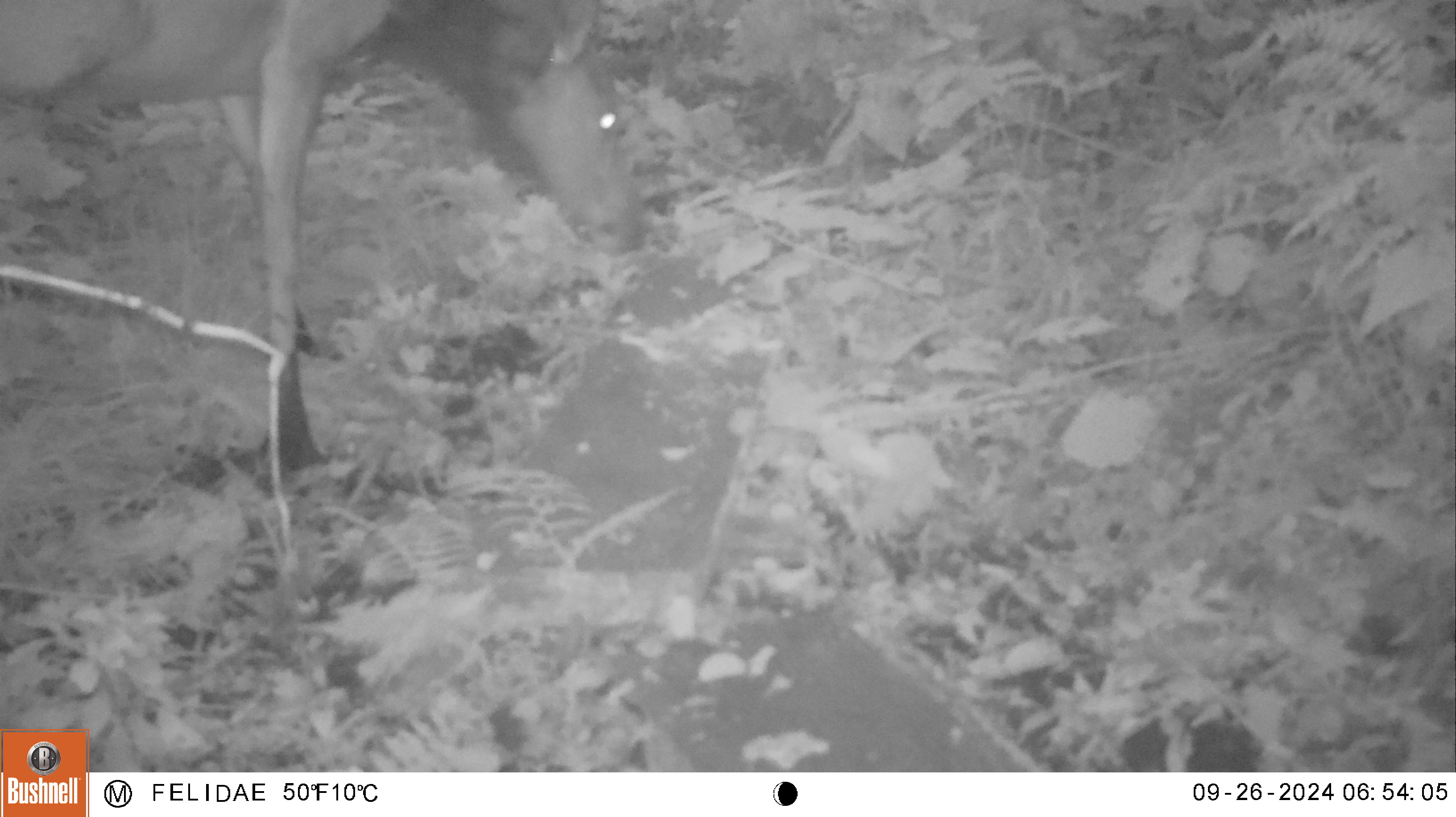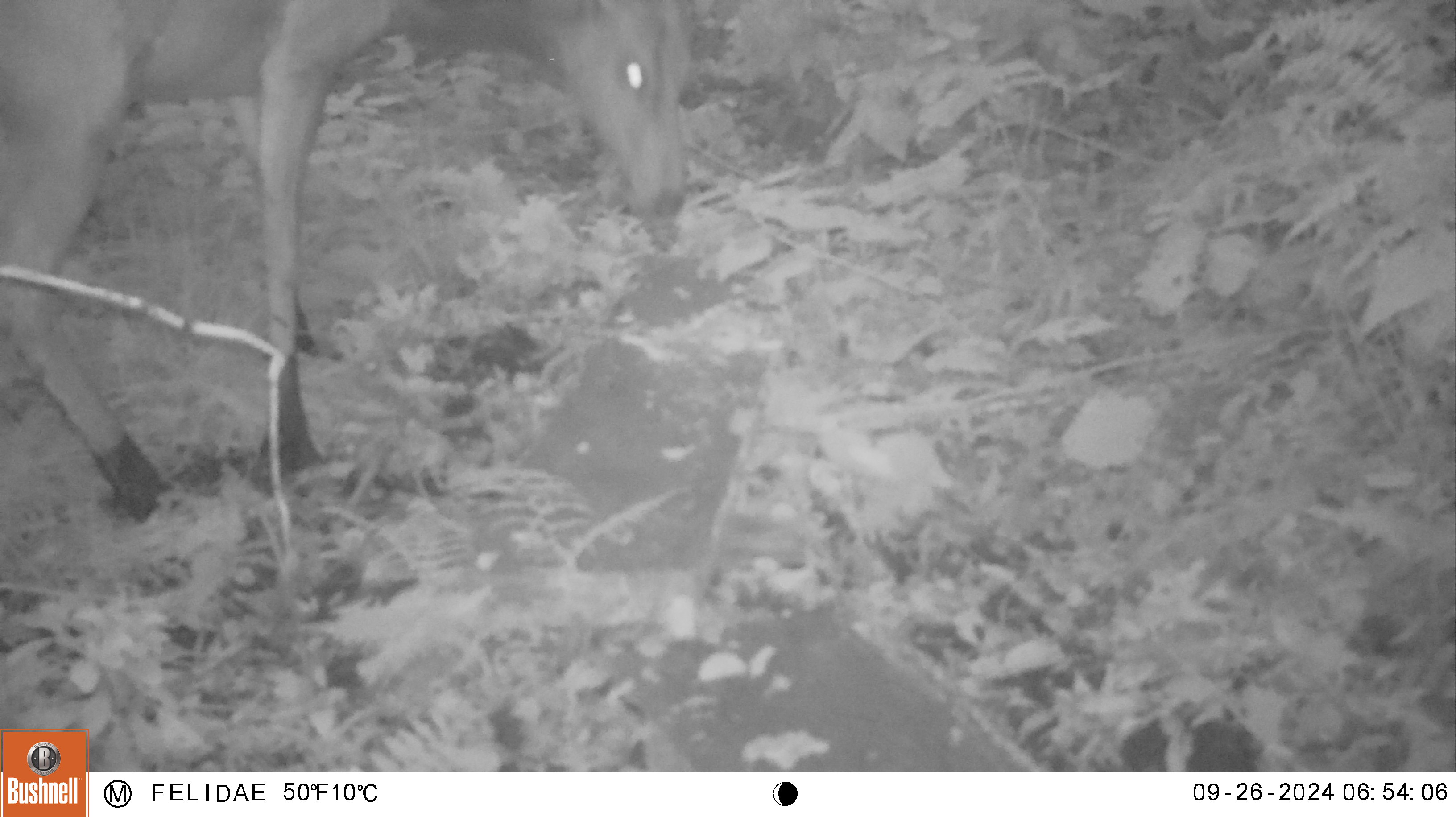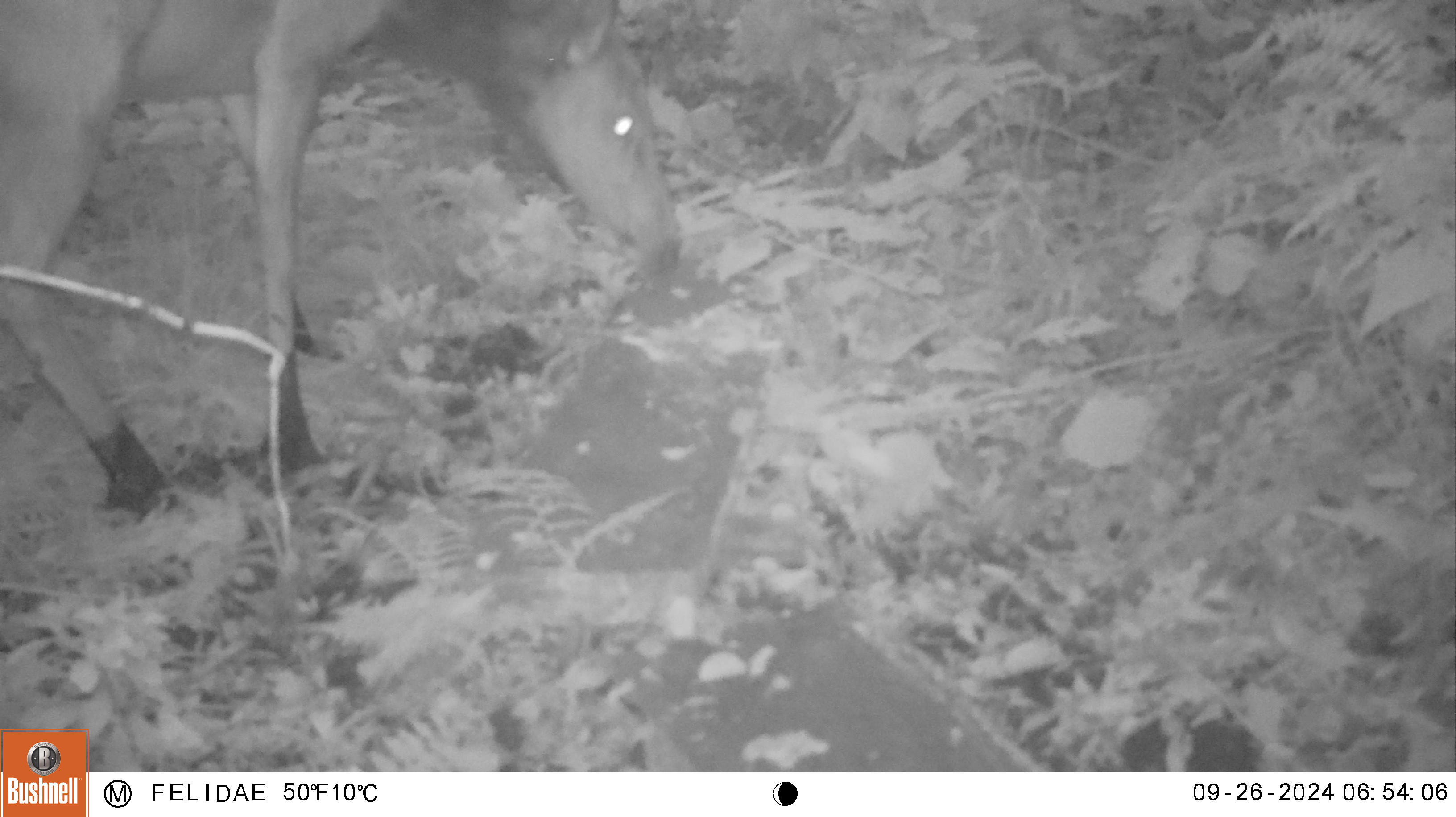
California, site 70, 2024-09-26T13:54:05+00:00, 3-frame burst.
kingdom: Animalia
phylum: Chordata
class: Mammalia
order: Artiodactyla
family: Cervidae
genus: Odocoileus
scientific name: Odocoileus hemionus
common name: mule deer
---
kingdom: Animalia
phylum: Chordata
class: Mammalia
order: Artiodactyla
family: Cervidae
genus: Cervus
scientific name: Cervus canadensis nannodes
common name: tule elk